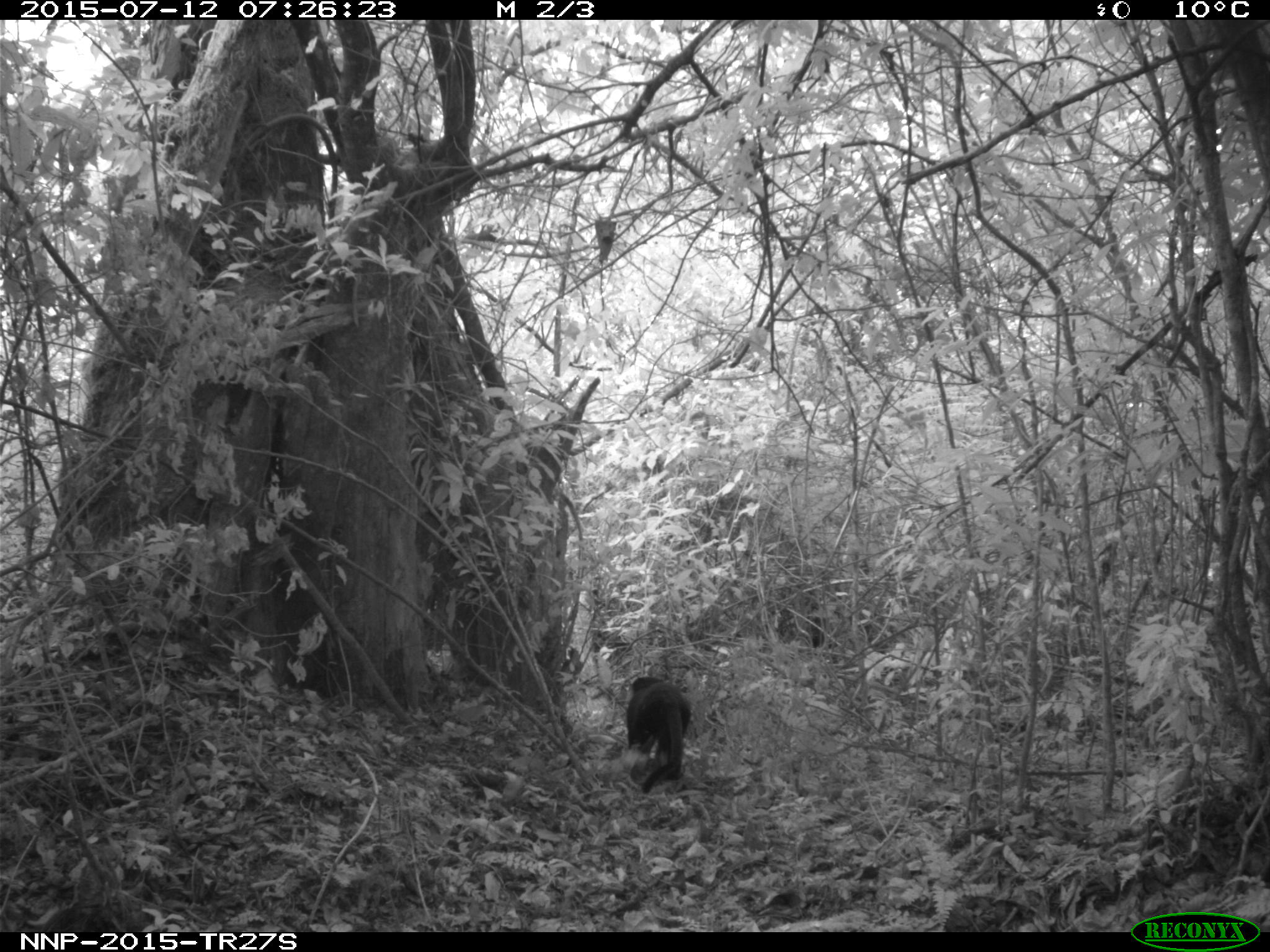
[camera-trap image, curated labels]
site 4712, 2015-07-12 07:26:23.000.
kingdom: Animalia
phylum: Chordata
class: Mammalia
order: Primates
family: Cercopithecidae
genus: Allochrocebus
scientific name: Allochrocebus lhoesti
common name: l'hoest's monkey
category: cercopithecus lhoesti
Cercopithecus lhoesti (l'hoest's monkey) (Allochrocebus lhoesti), count 1.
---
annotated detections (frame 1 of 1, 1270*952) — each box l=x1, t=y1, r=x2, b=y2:
cercopithecus lhoesti: l=624, t=674, r=692, b=794